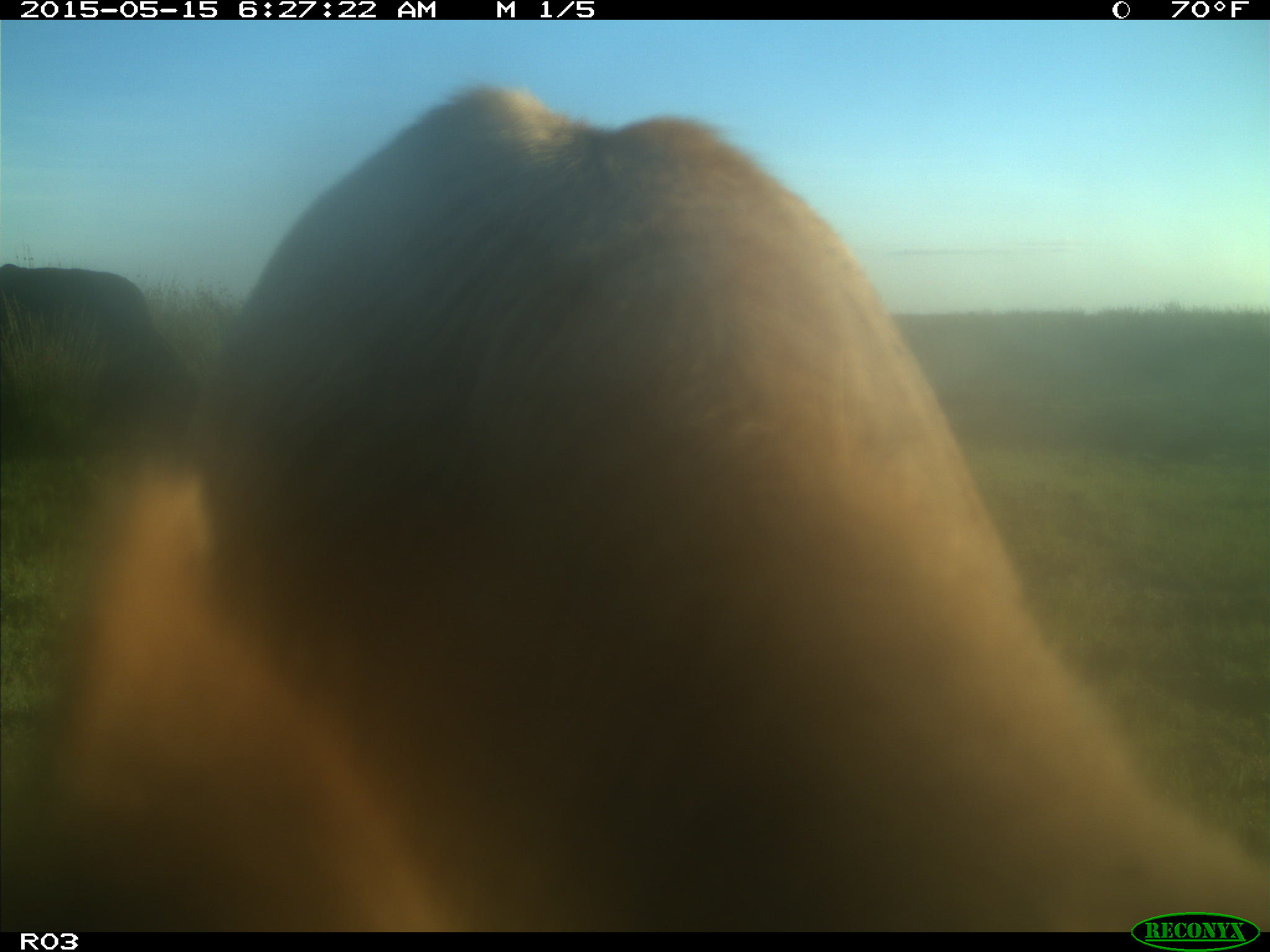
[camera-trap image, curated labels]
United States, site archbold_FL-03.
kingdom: Animalia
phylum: Chordata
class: Mammalia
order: Artiodactyla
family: Bovidae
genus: Bos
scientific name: Bos taurus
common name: domestic cow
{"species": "Bos taurus (domestic cow)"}